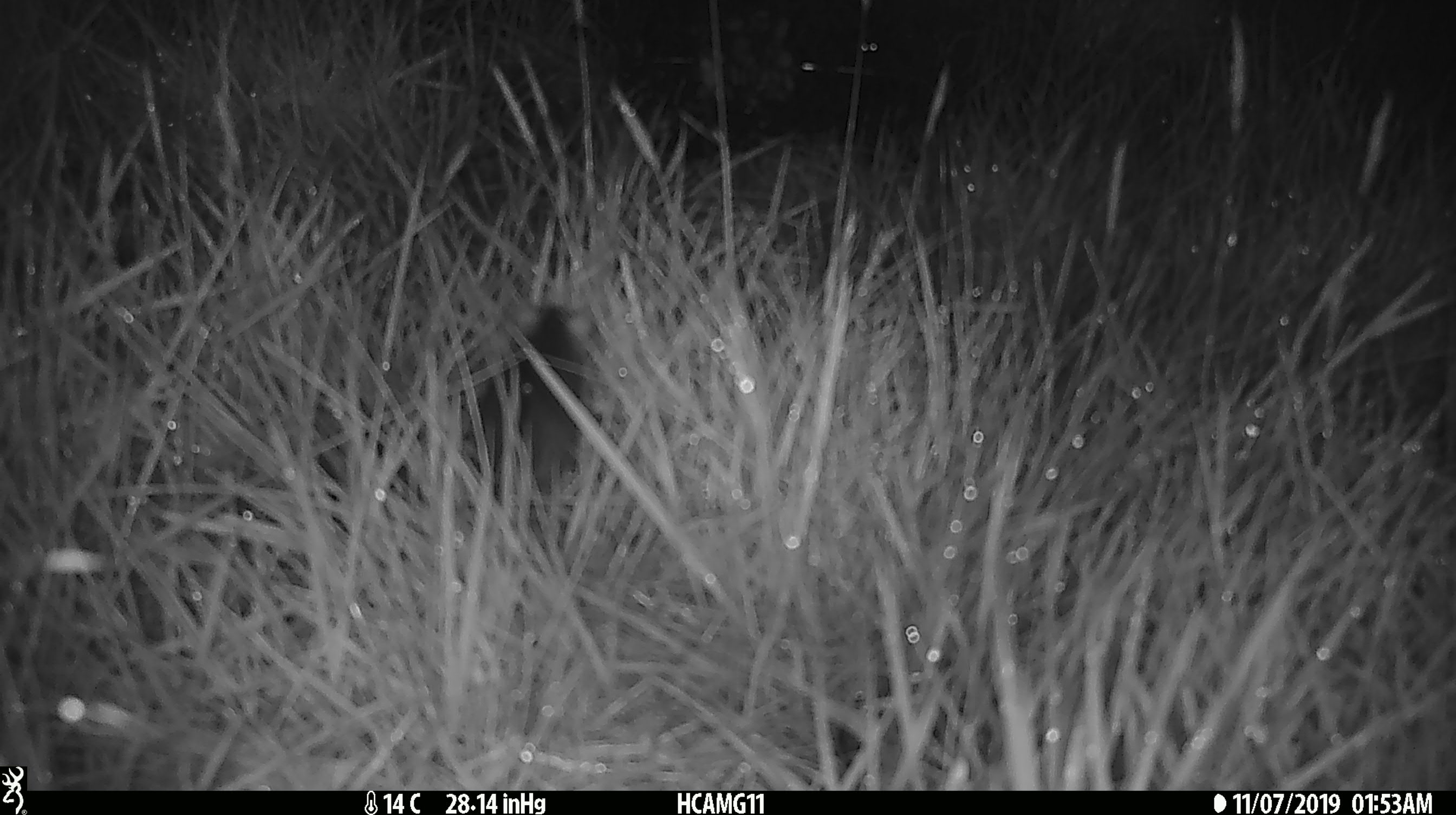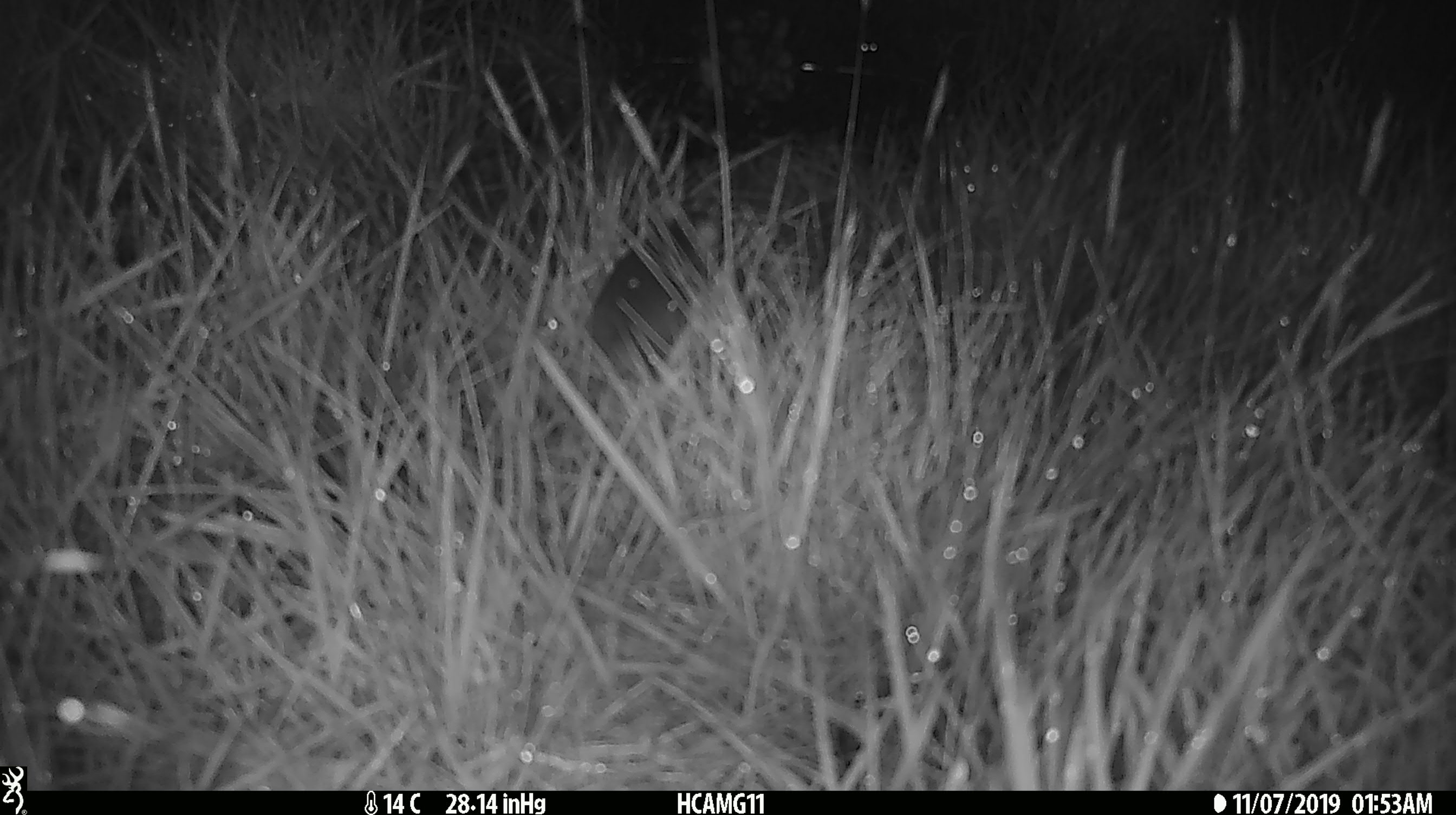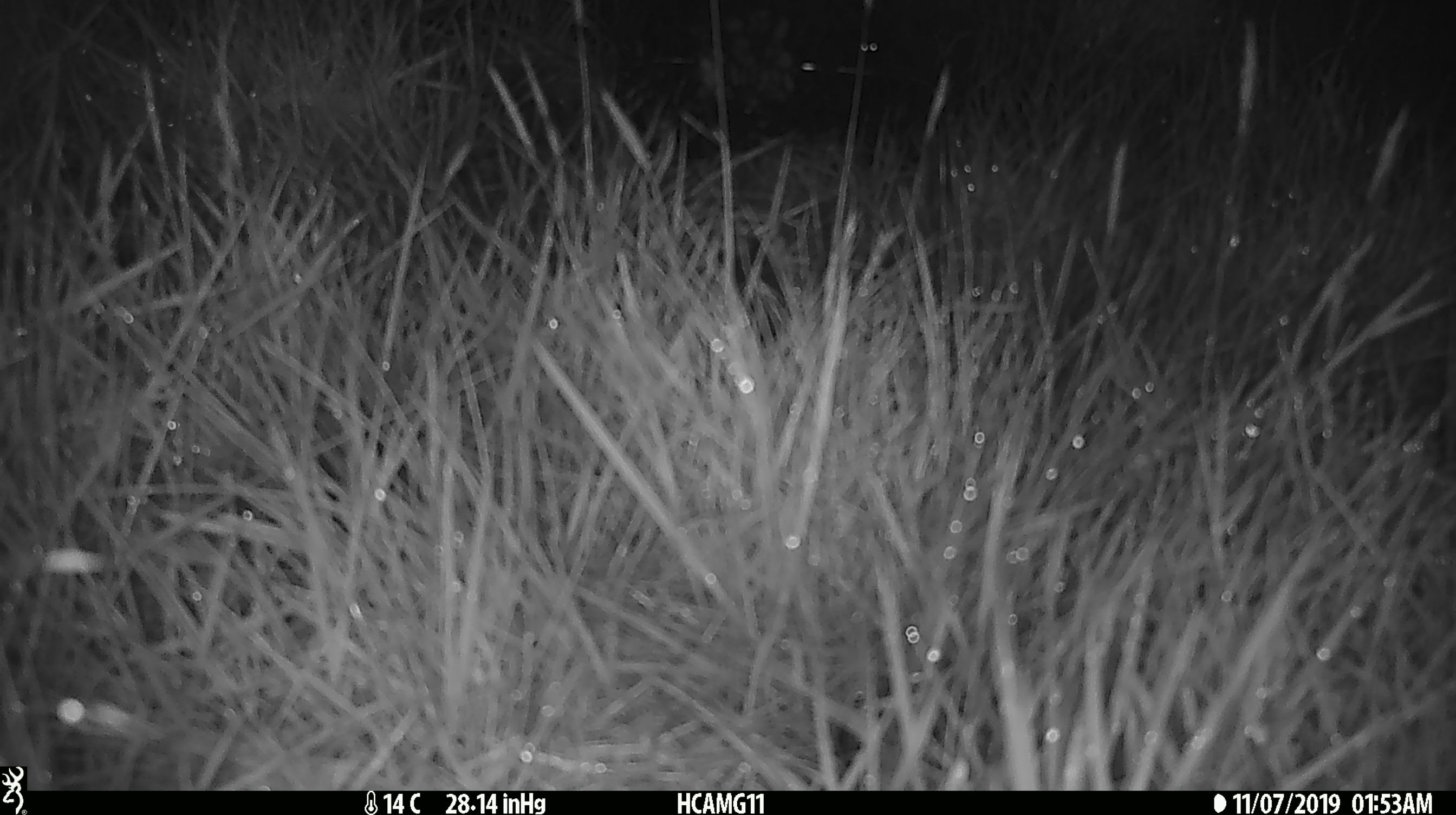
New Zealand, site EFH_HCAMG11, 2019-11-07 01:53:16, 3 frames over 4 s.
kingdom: Animalia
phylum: Chordata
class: Mammalia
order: Rodentia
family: Muridae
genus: Mus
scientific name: Mus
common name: mouse